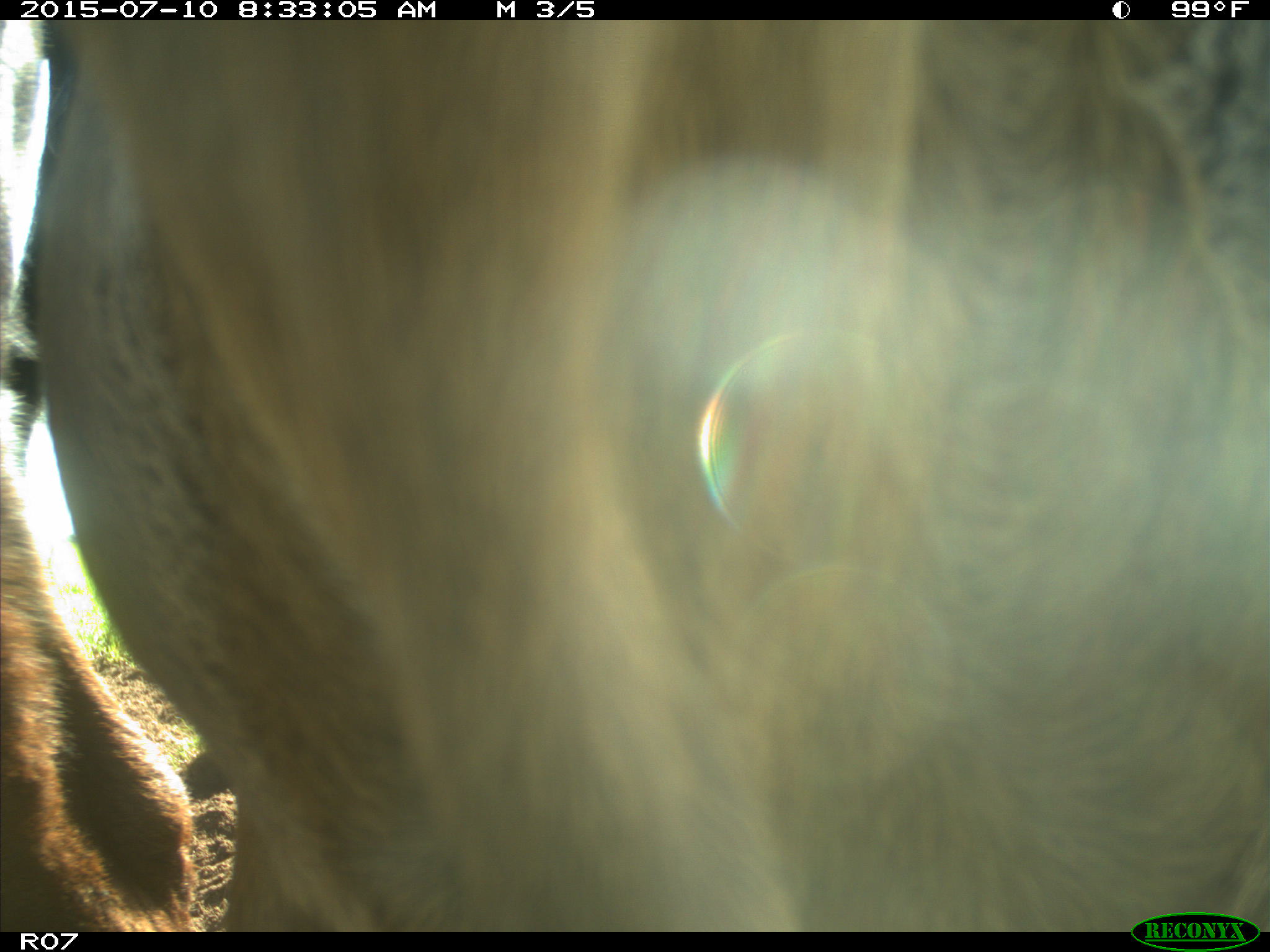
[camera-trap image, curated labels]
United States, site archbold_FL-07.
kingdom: Animalia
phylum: Chordata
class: Mammalia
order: Artiodactyla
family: Bovidae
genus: Bos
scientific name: Bos taurus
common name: domestic cow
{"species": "Bos taurus (domestic cow)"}